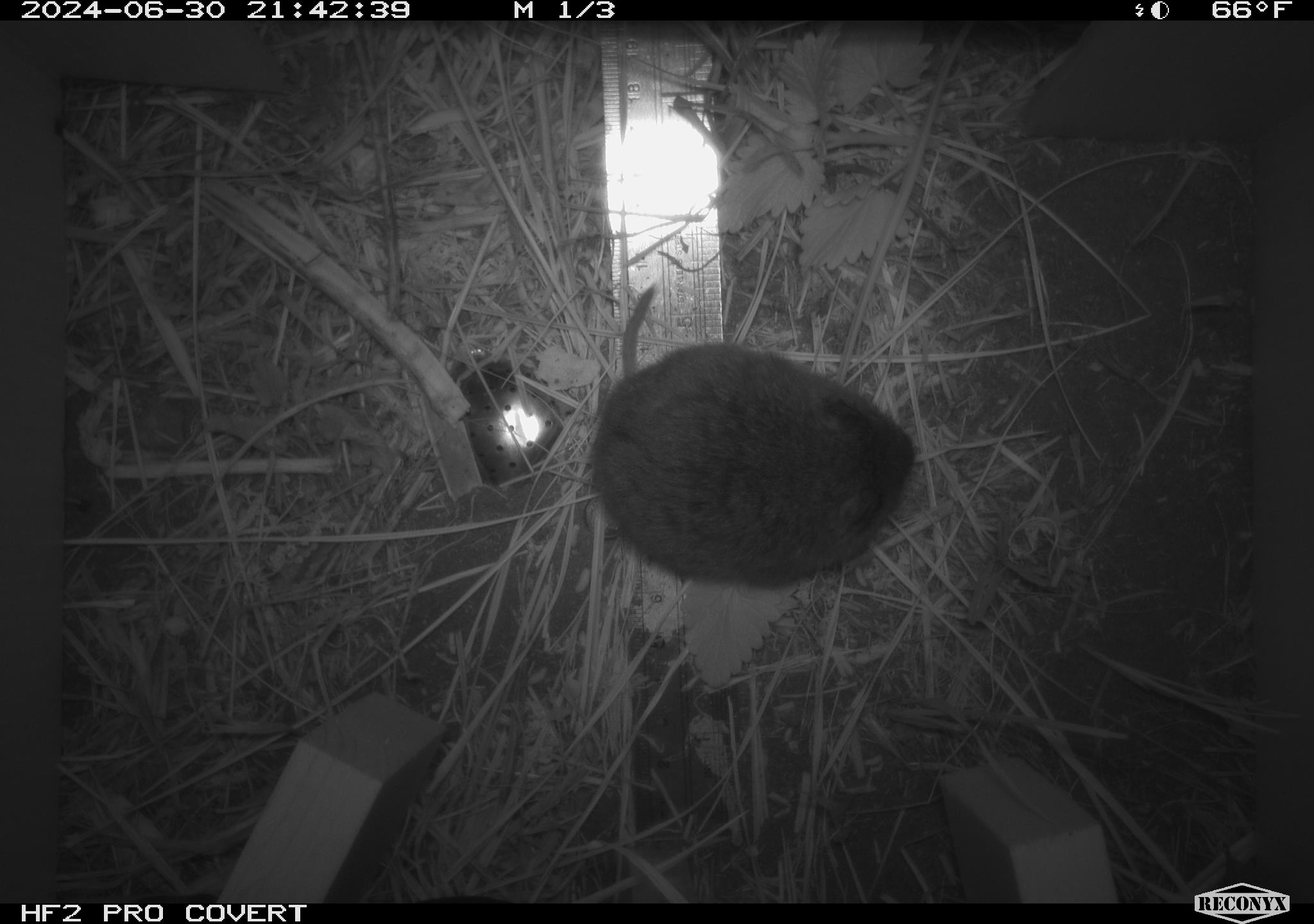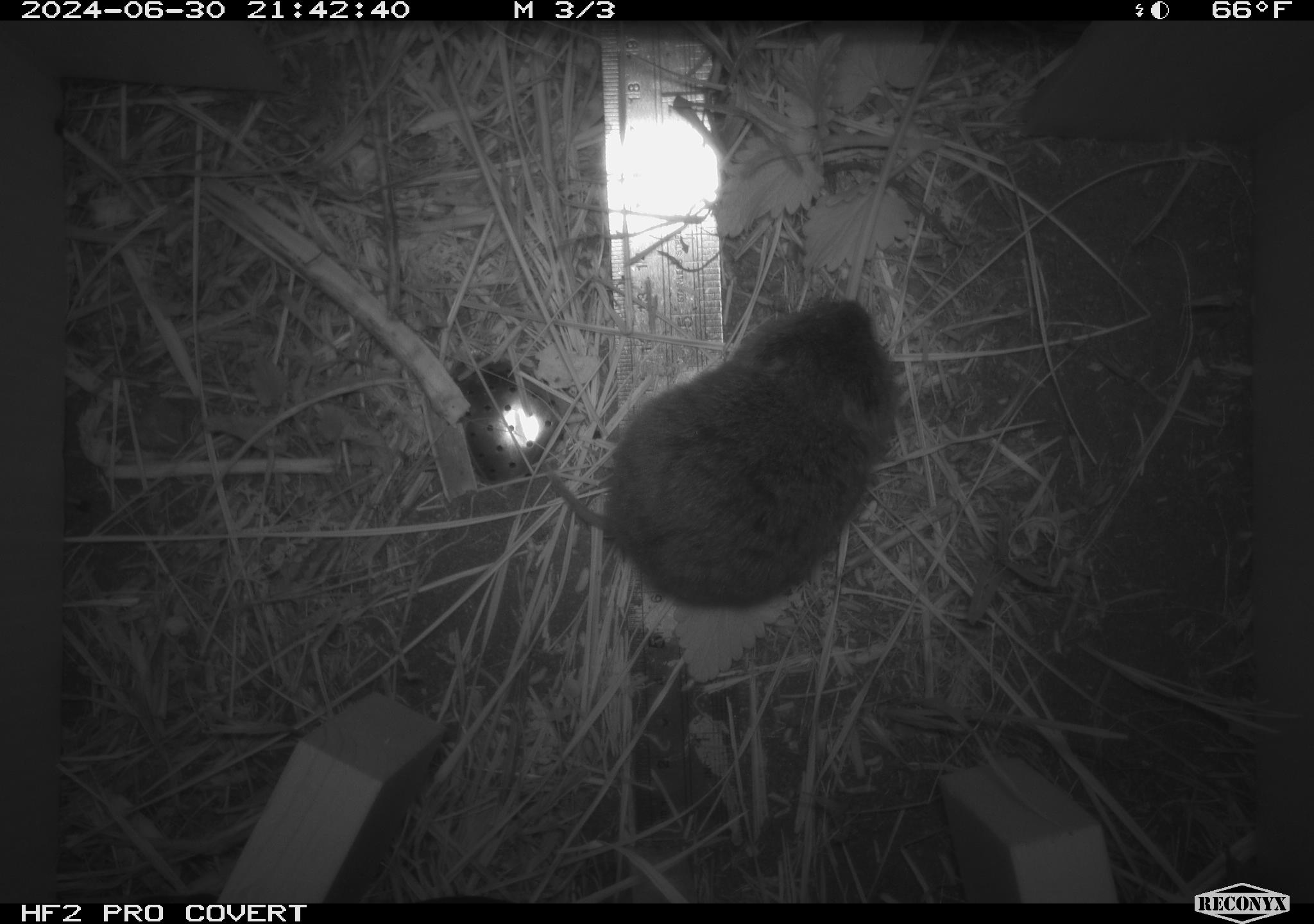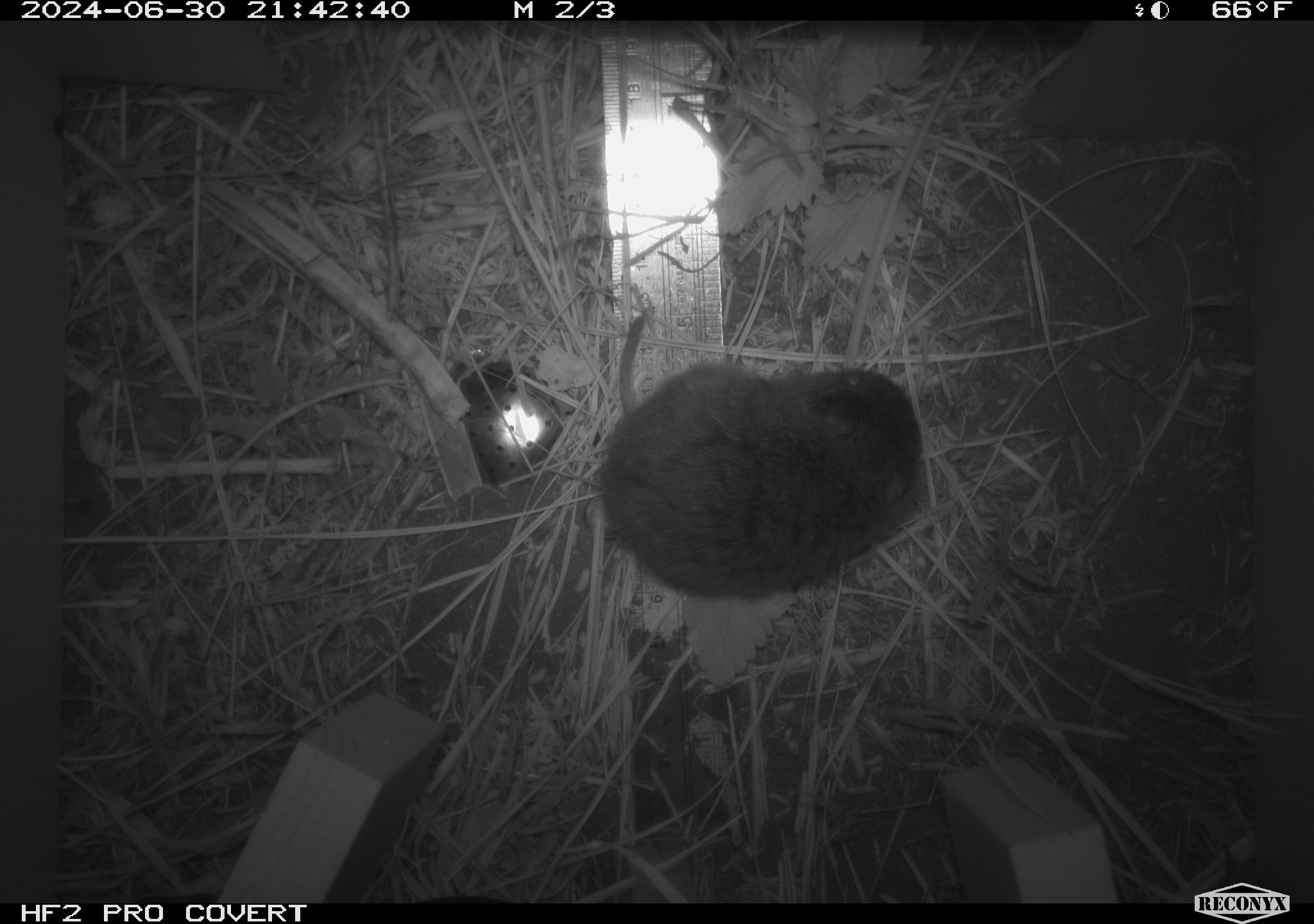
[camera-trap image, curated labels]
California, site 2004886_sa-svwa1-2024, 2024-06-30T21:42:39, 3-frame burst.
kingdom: Animalia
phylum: Chordata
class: Mammalia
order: Rodentia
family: Cricetidae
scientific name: Arvicolinae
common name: voles, lemmings, and muskrats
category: arvicolinae subfamily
Arvicolinae subfamily (voles, lemmings, and muskrats) (Arvicolinae).